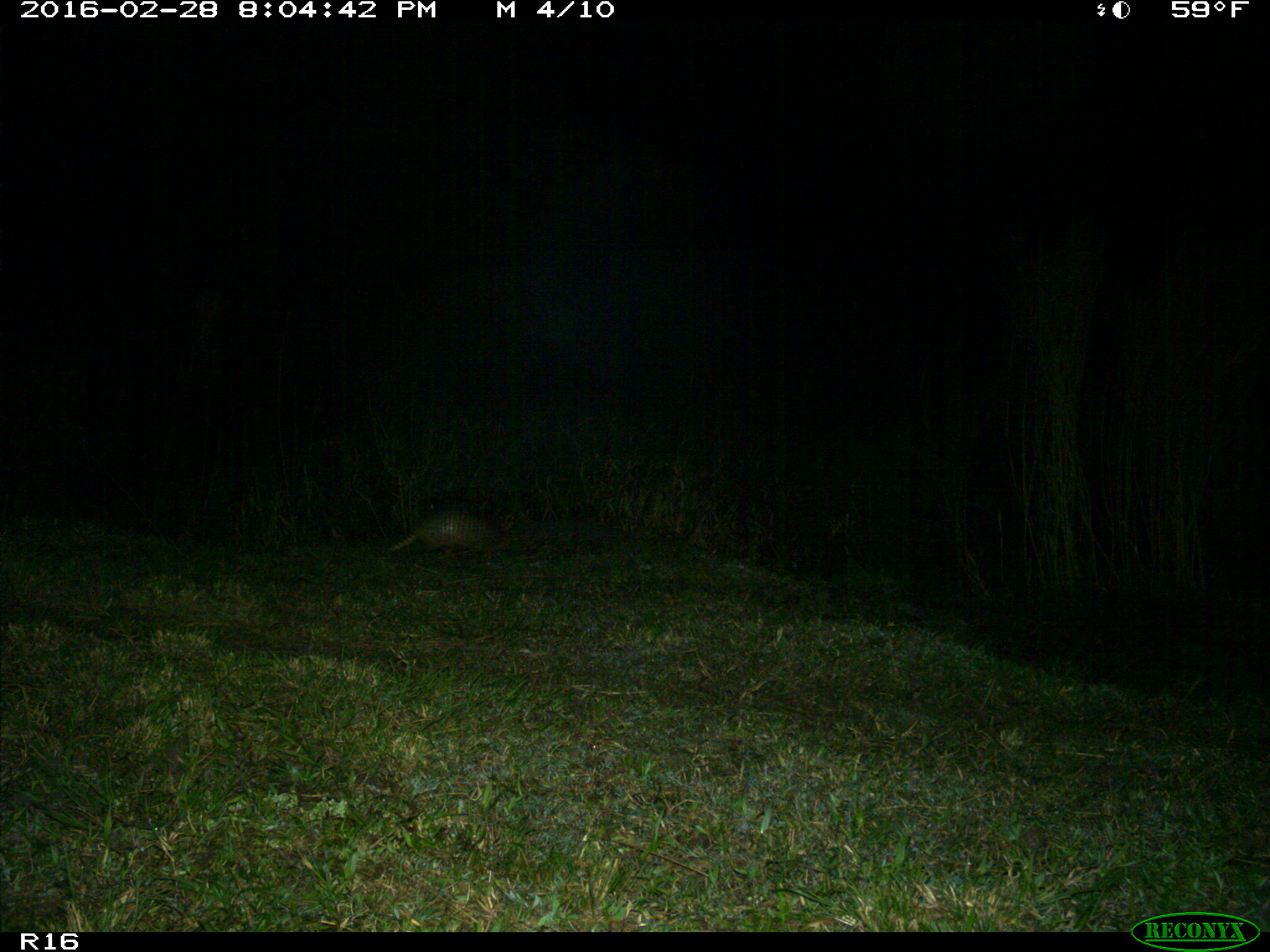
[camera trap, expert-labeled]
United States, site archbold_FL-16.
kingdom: Animalia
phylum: Chordata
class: Mammalia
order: Cingulata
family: Dasypodidae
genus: Dasypus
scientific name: Dasypus novemcinctus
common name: nine-banded armadillo